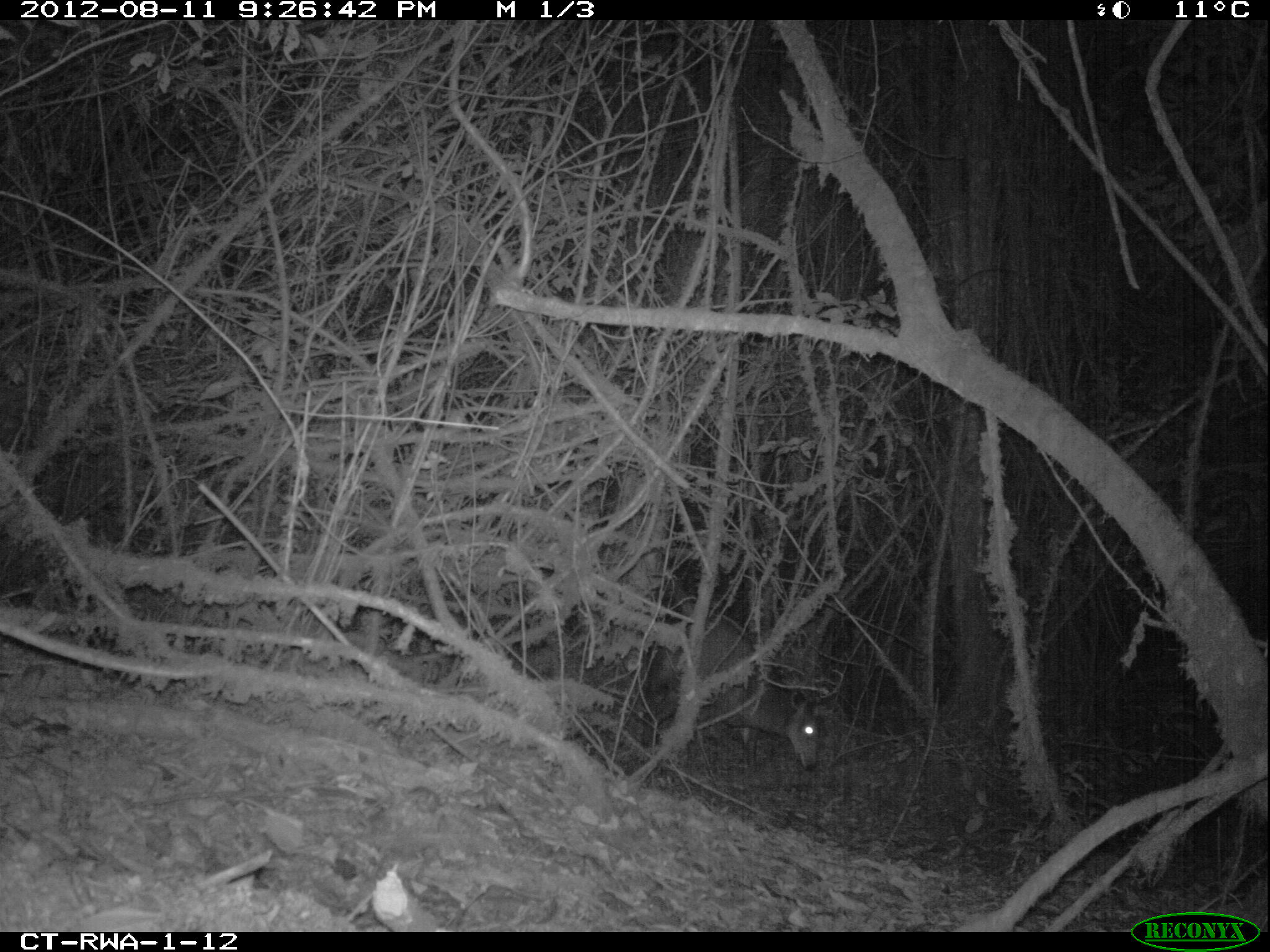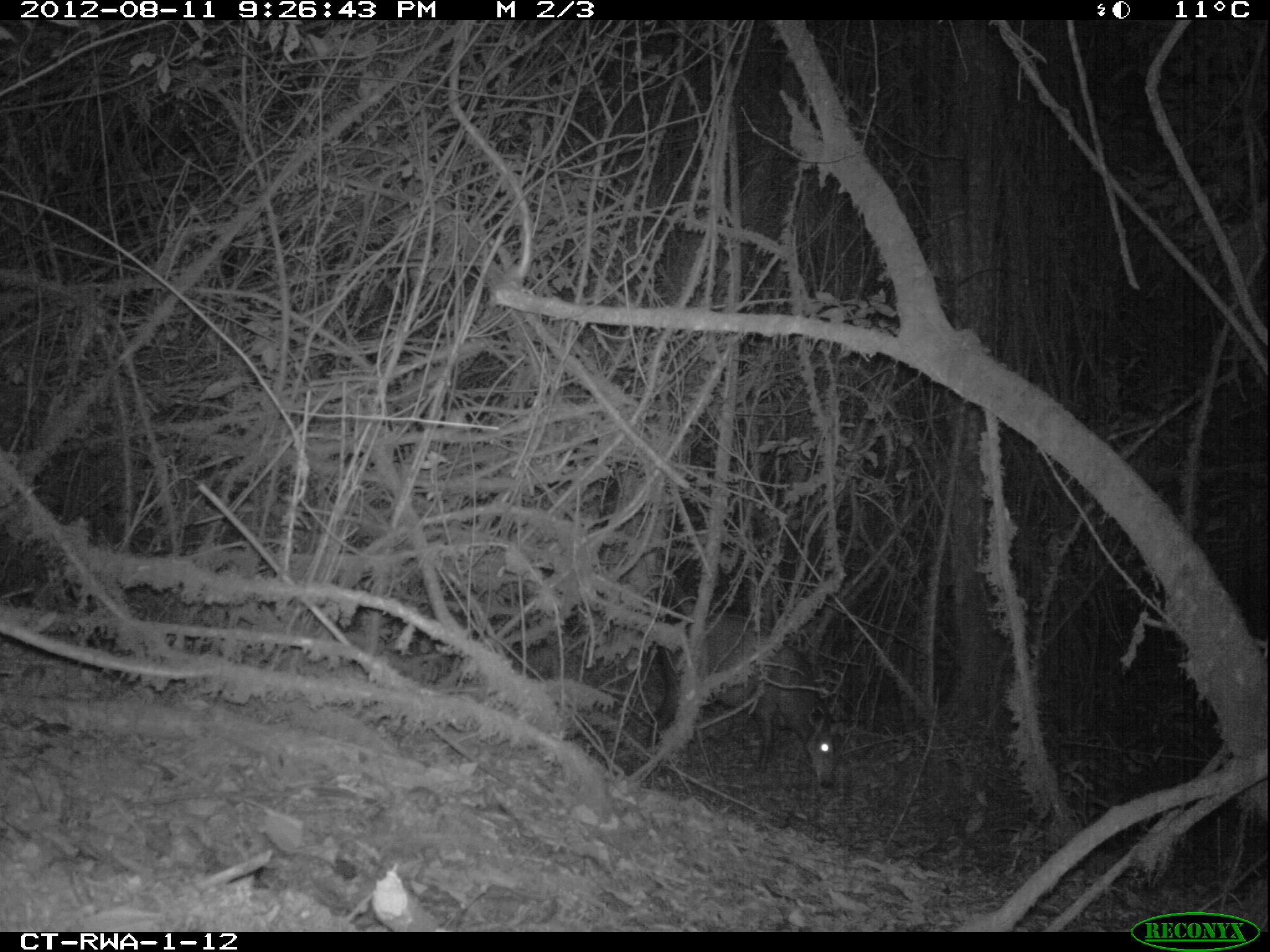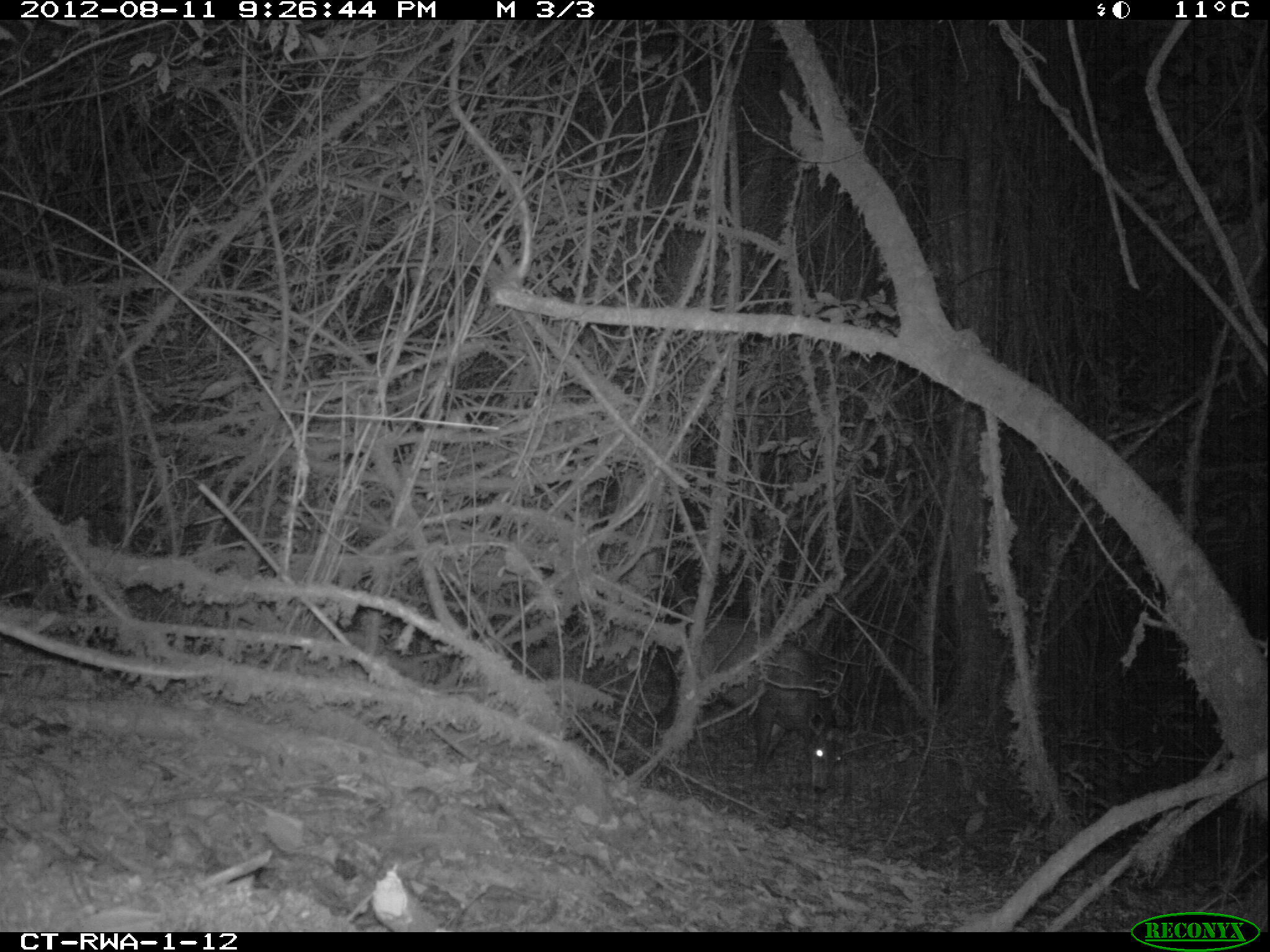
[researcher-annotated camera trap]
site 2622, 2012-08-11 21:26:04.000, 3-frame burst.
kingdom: Animalia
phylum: Chordata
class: Mammalia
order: Artiodactyla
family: Bovidae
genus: Cephalophus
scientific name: Cephalophus silvicultor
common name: light-backed duiker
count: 1